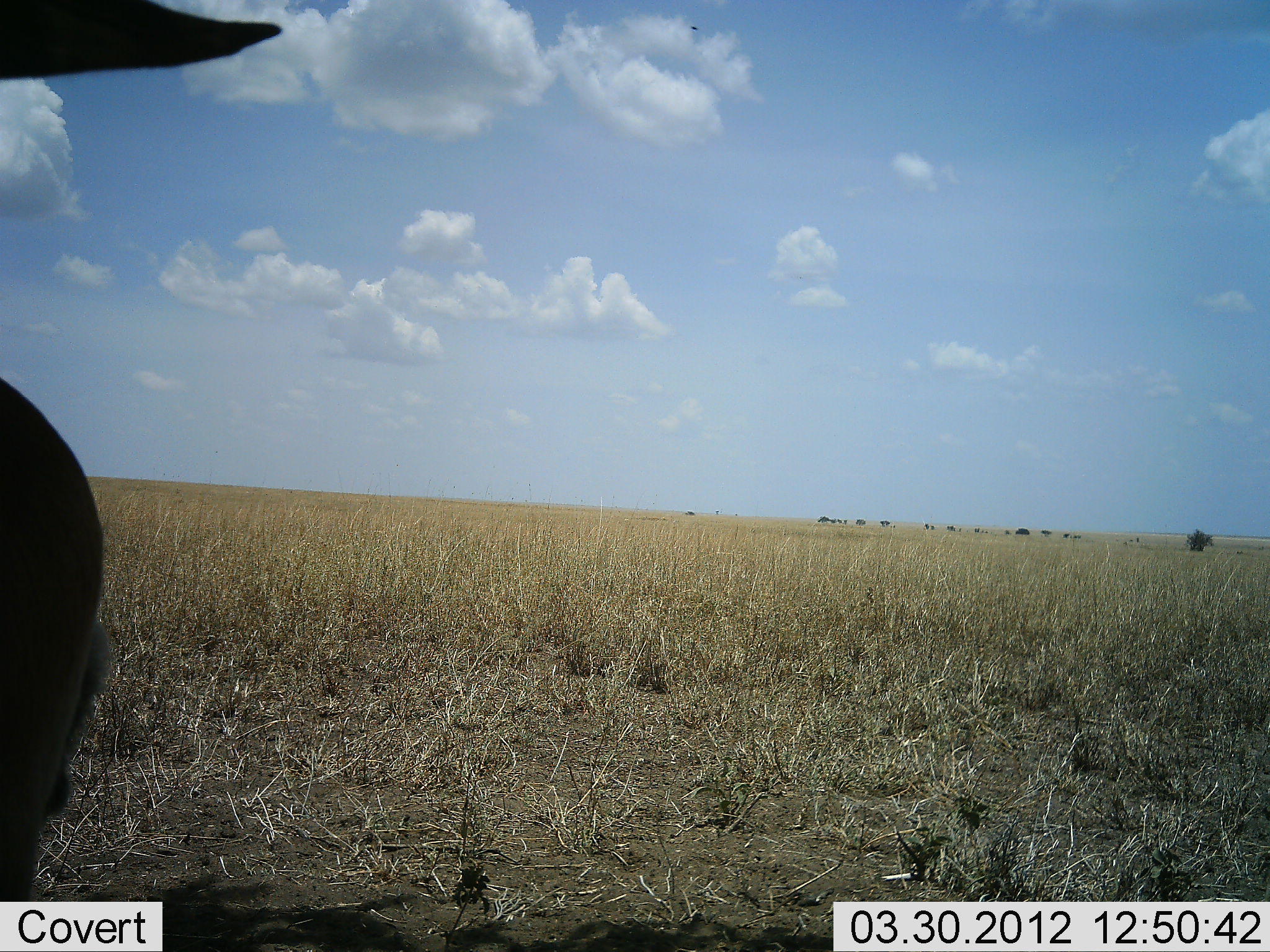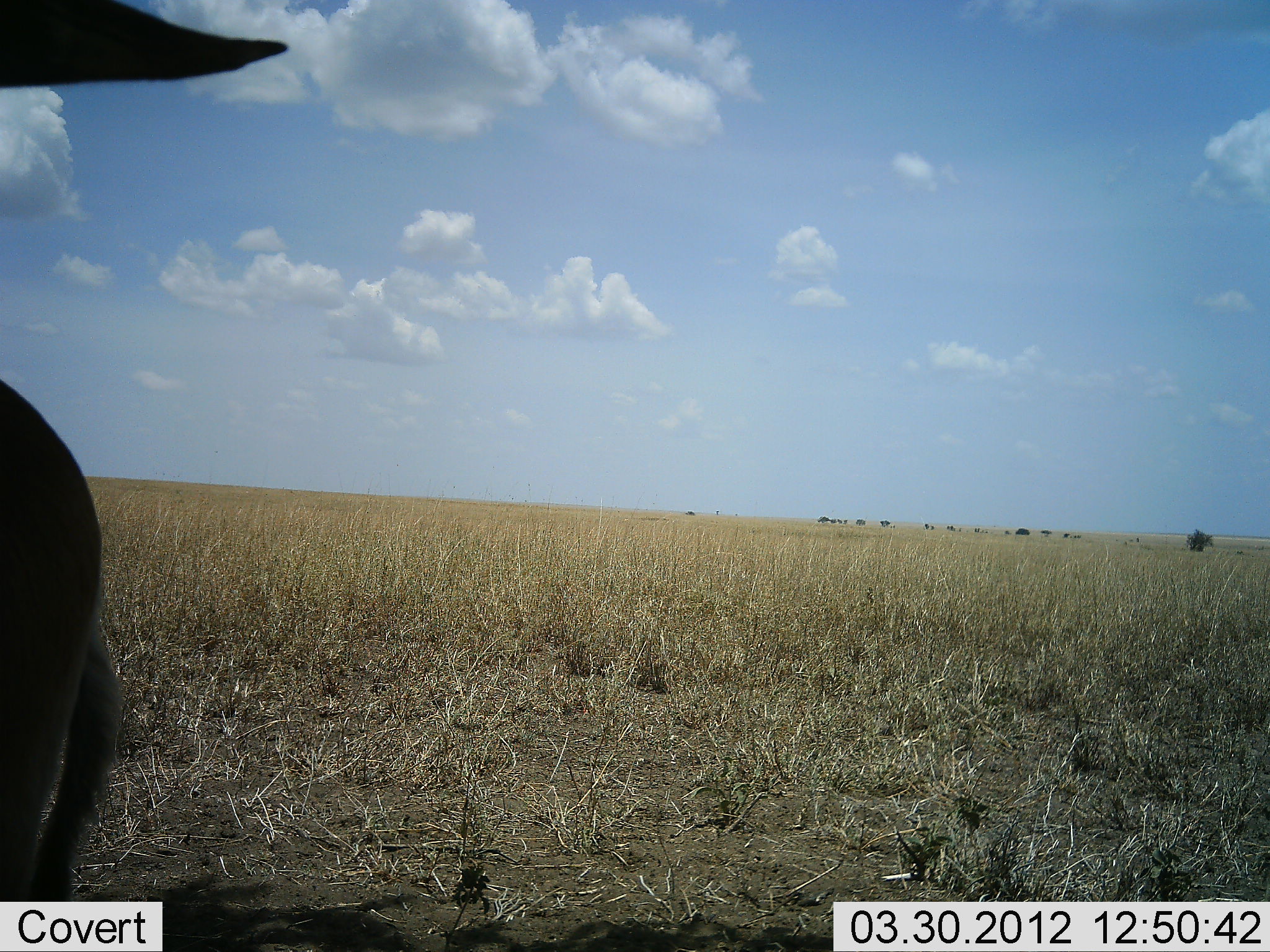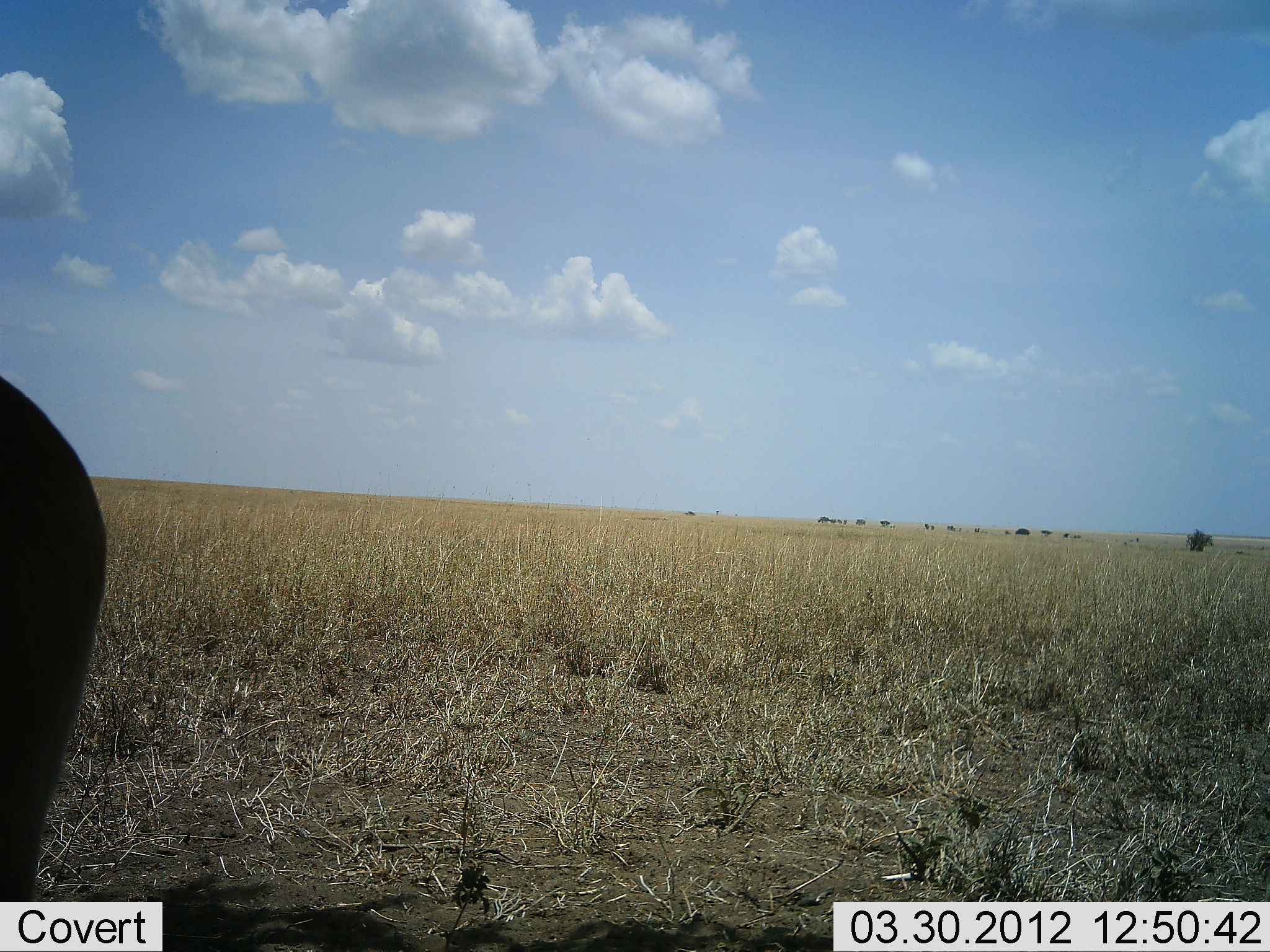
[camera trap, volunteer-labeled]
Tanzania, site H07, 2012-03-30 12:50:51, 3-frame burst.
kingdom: Animalia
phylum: Chordata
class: Mammalia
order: Artiodactyla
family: Bovidae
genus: Alcelaphus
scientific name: Alcelaphus buselaphus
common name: hartebeest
Hartebeest (Alcelaphus buselaphus), count 1. Behavior (volunteer vote fractions): standing 100%, resting 0%, moving 0%, interacting 0%. Young present (vote fraction): 8%. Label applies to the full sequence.